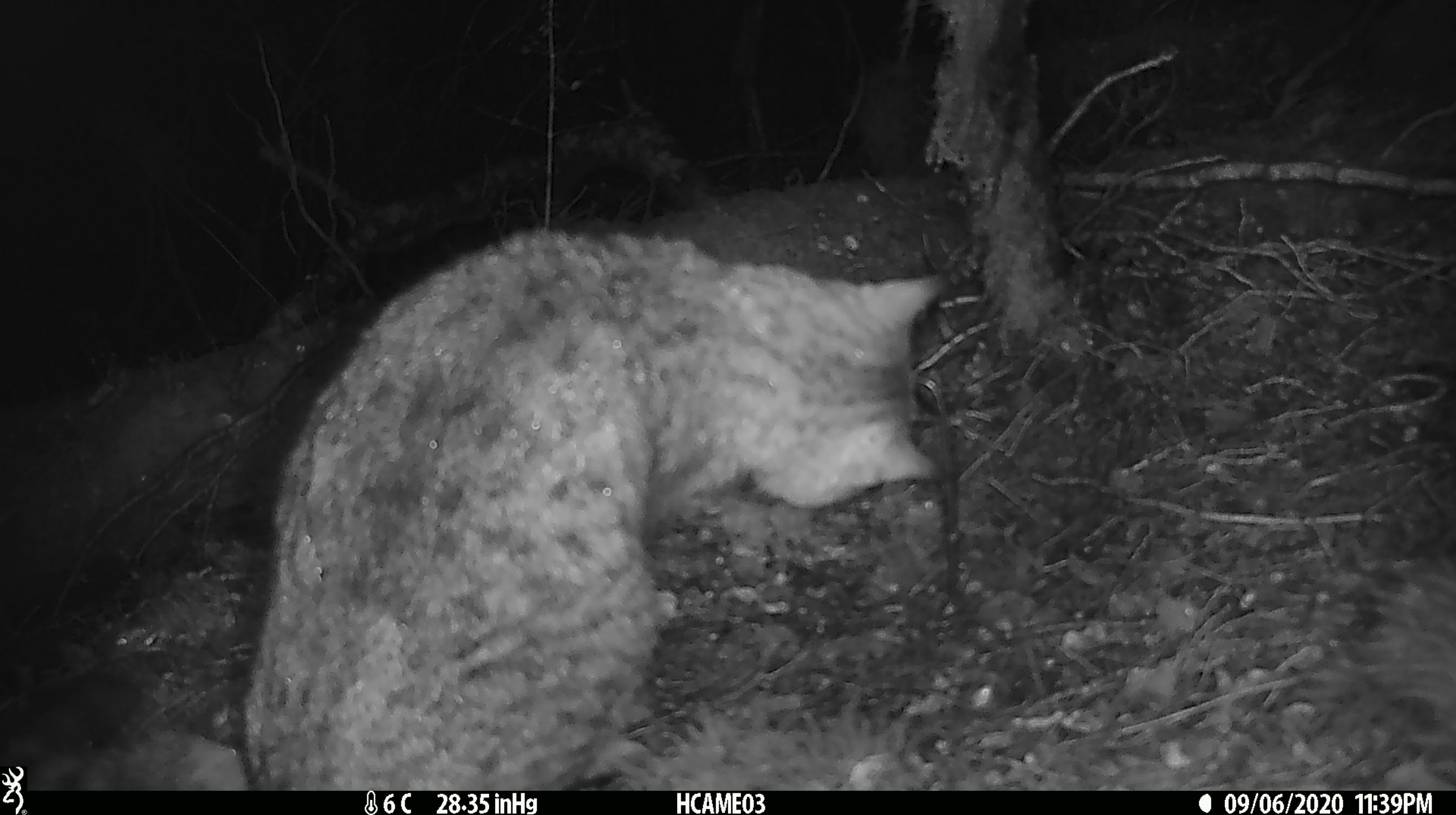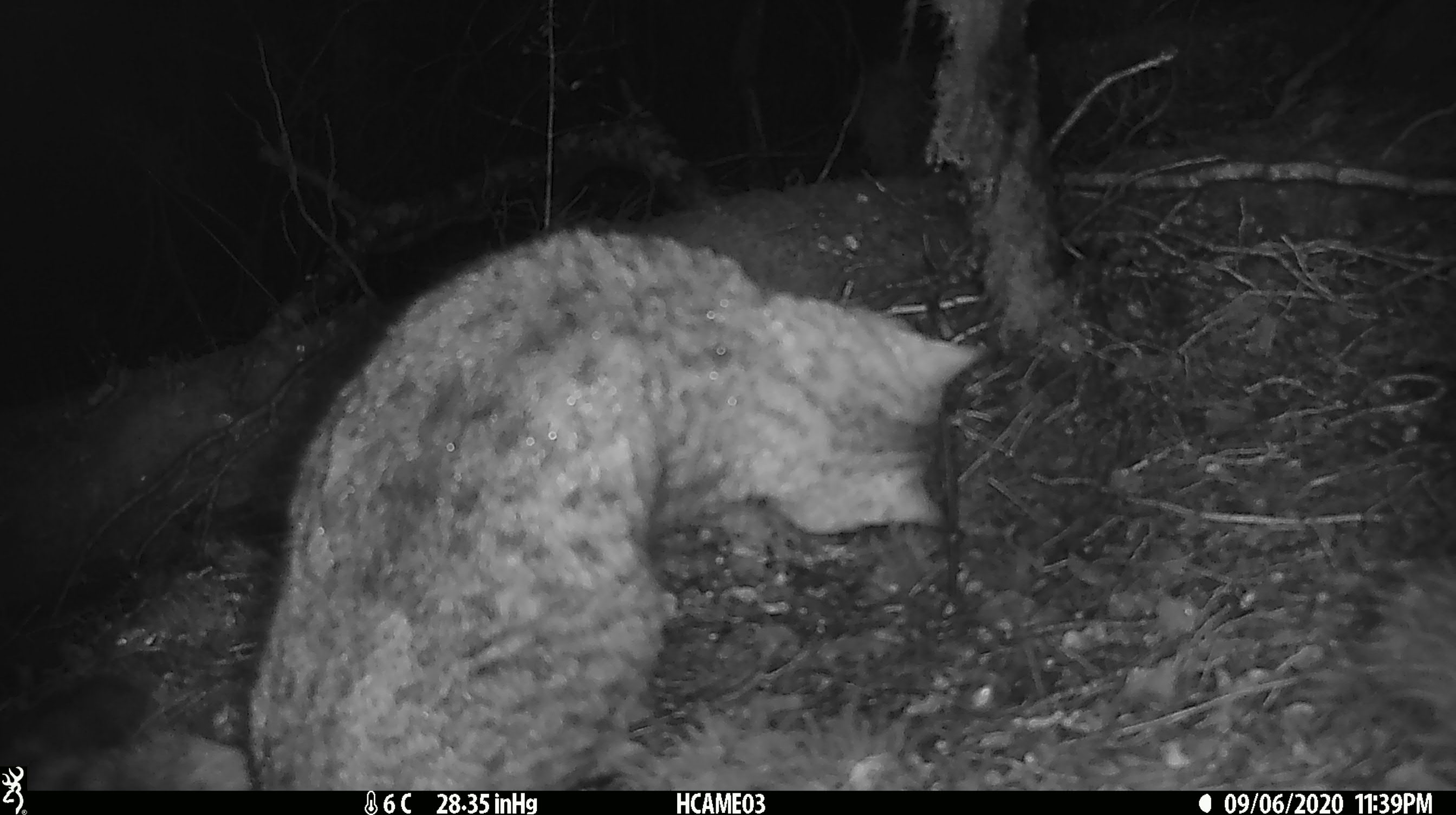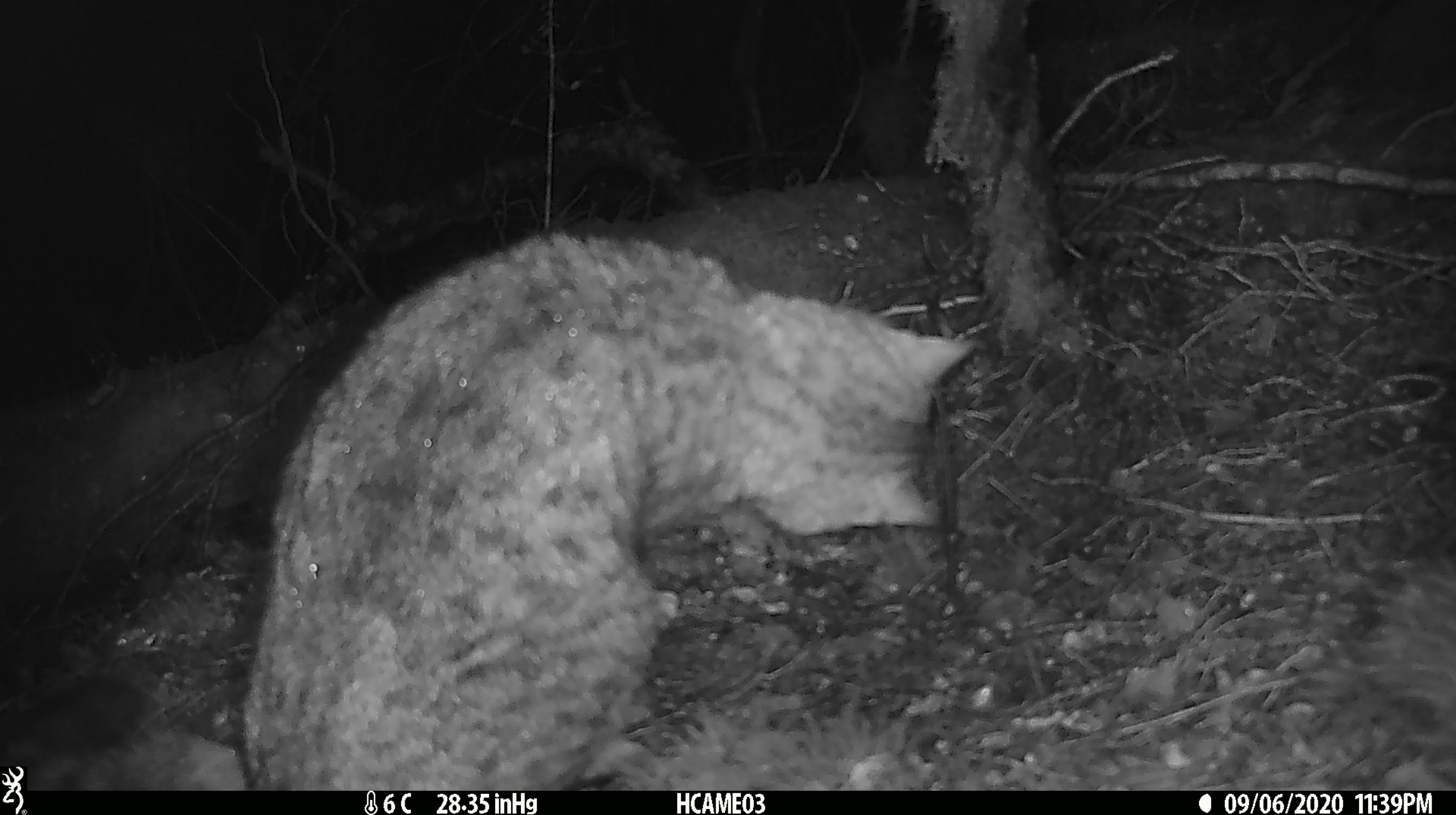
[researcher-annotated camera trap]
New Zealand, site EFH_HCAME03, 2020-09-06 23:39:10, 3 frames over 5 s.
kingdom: Animalia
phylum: Chordata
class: Mammalia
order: Carnivora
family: Felidae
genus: Felis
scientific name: Felis catus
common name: domestic cat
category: cat